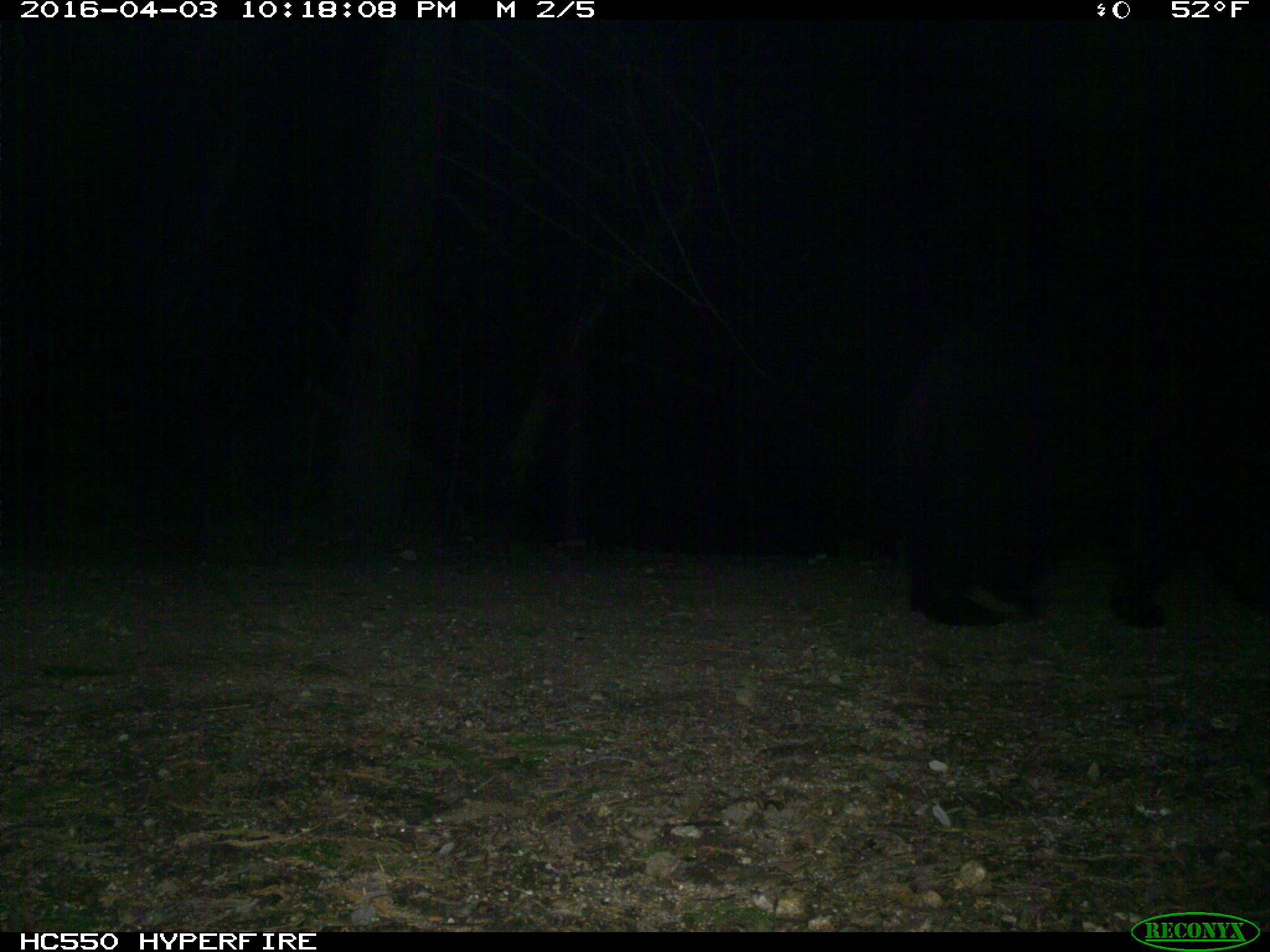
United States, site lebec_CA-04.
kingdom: Animalia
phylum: Chordata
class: Mammalia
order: Carnivora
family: Ursidae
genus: Ursus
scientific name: Ursus americanus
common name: american black bear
Ursus americanus (american black bear).